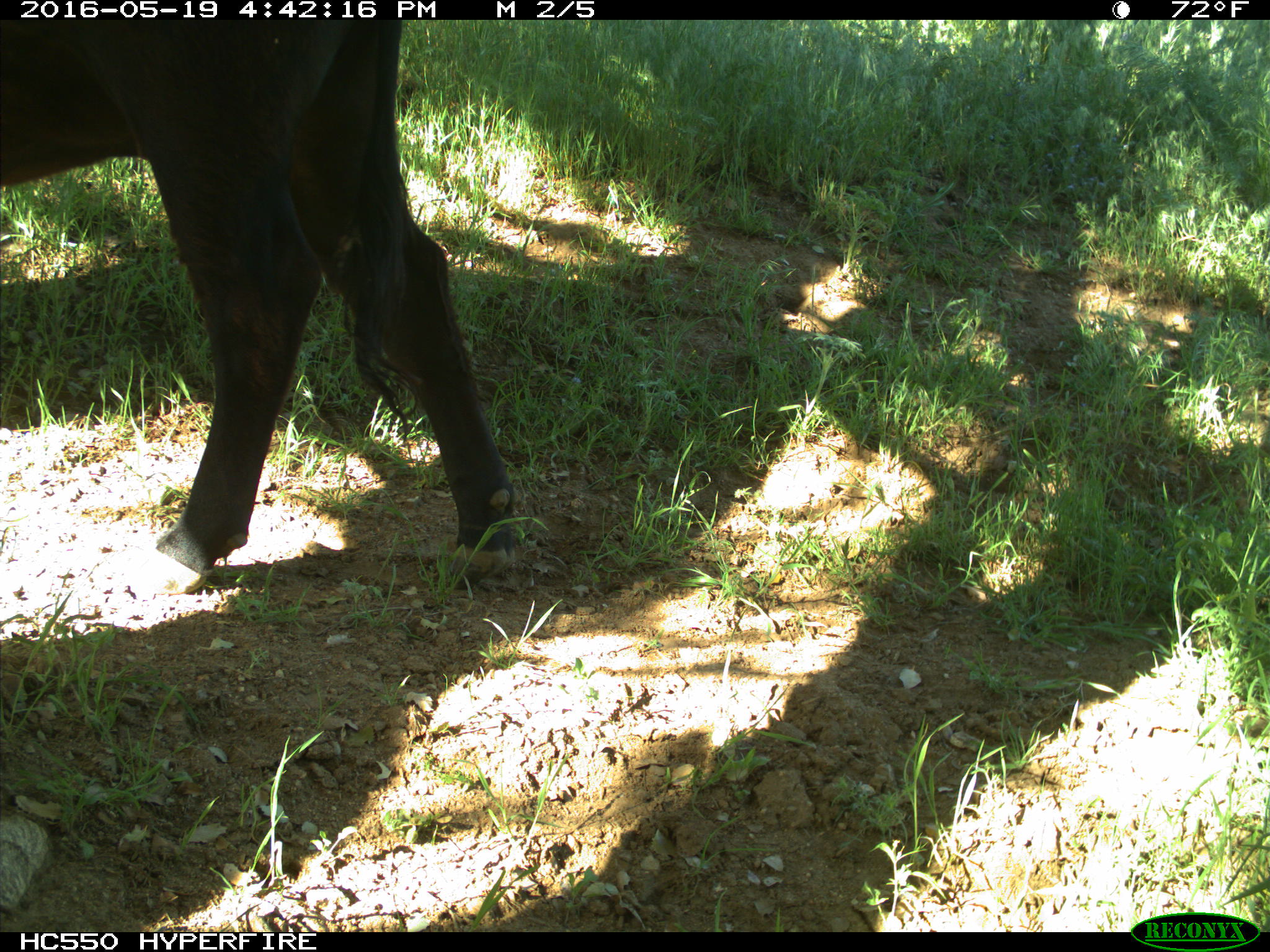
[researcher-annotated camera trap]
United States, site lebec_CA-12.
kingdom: Animalia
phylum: Chordata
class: Mammalia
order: Artiodactyla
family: Bovidae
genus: Bos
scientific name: Bos taurus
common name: domestic cow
Bos taurus (domestic cow).